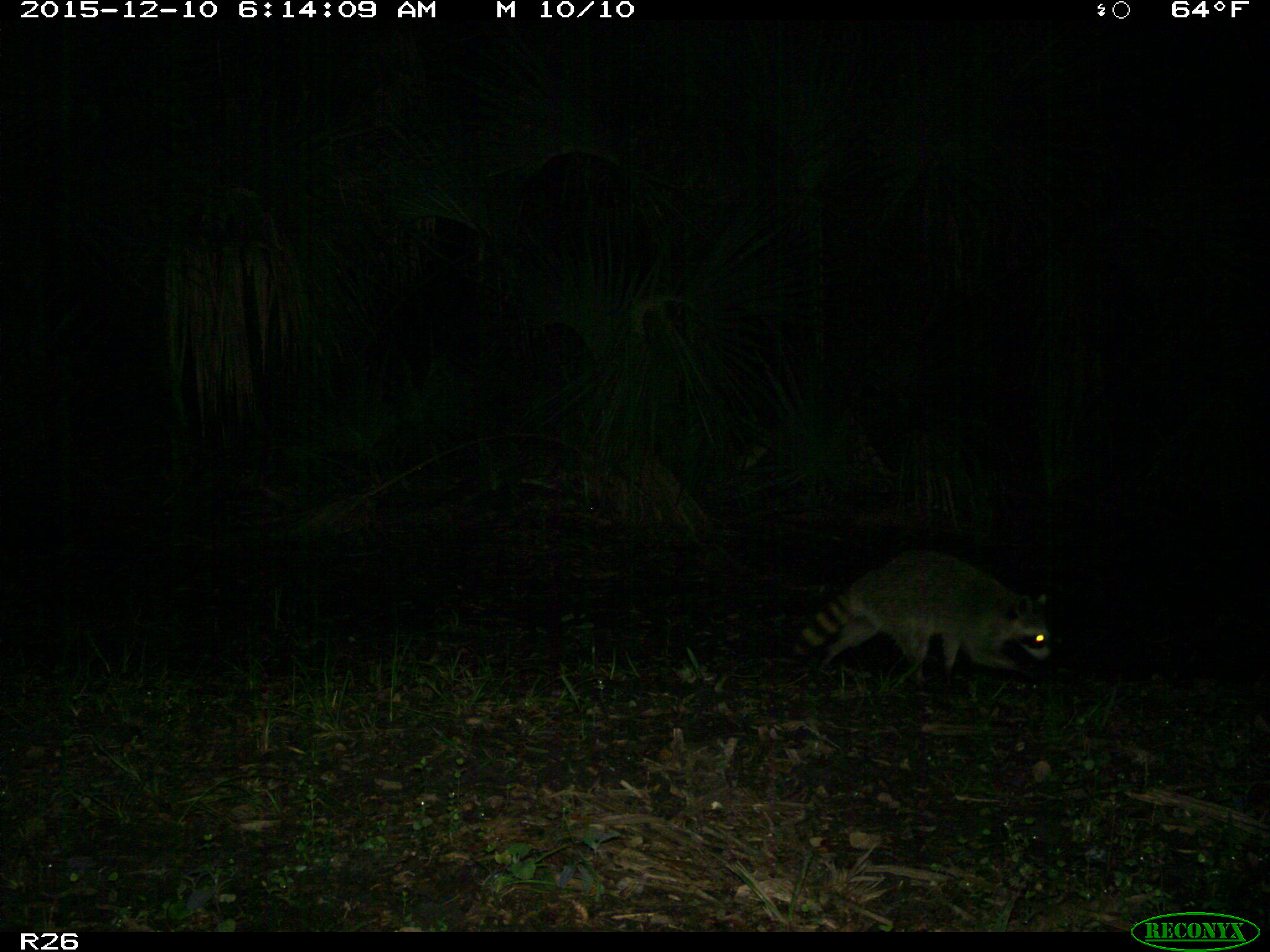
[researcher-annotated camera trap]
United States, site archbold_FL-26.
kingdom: Animalia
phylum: Chordata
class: Mammalia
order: Carnivora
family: Procyonidae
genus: Procyon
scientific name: Procyon lotor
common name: common raccoon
Procyon lotor (common raccoon).